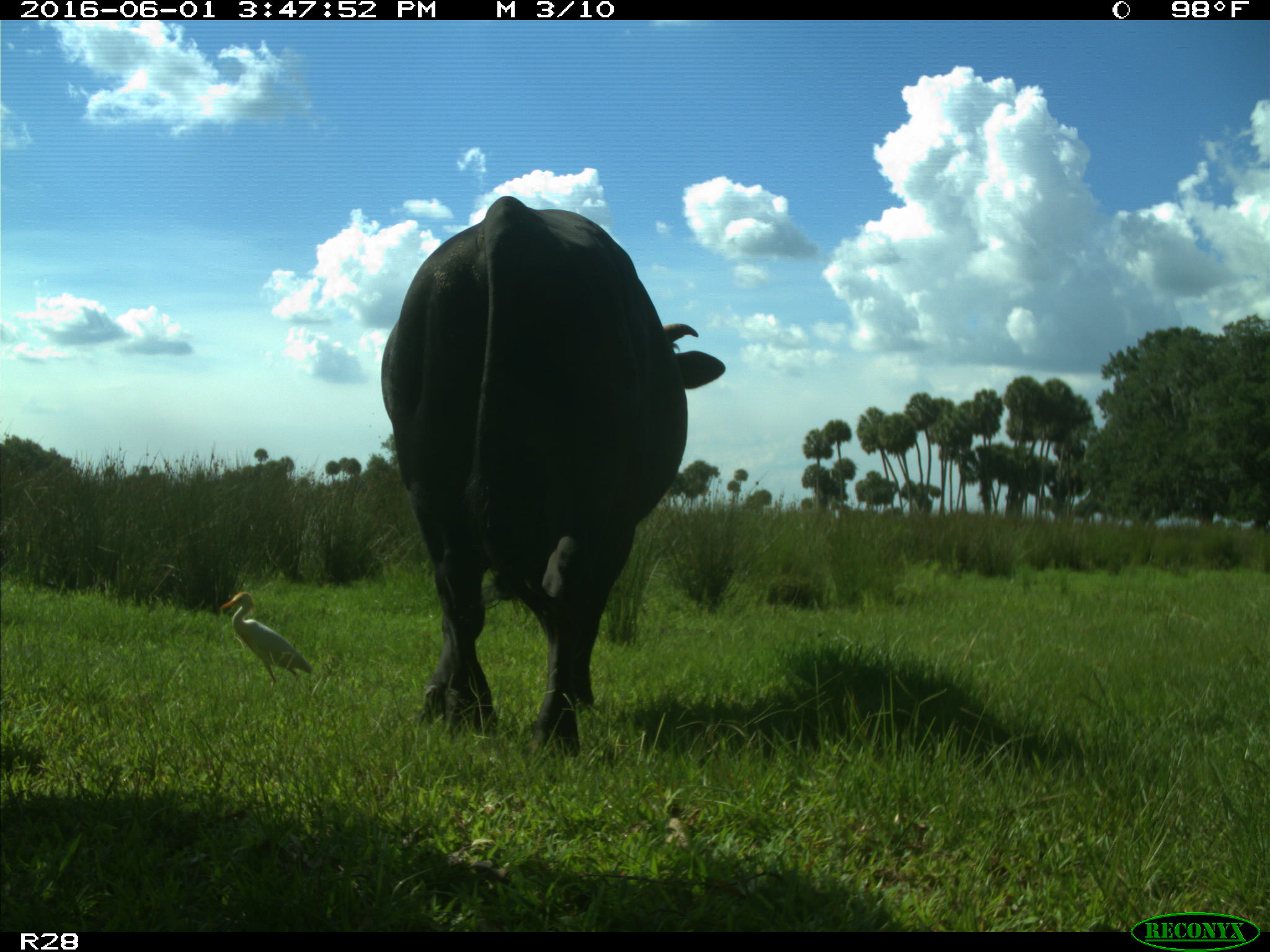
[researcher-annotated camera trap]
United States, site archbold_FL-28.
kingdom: Animalia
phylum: Chordata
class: Mammalia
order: Artiodactyla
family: Bovidae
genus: Bos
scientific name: Bos taurus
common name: domestic cow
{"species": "Bos taurus (domestic cow)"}